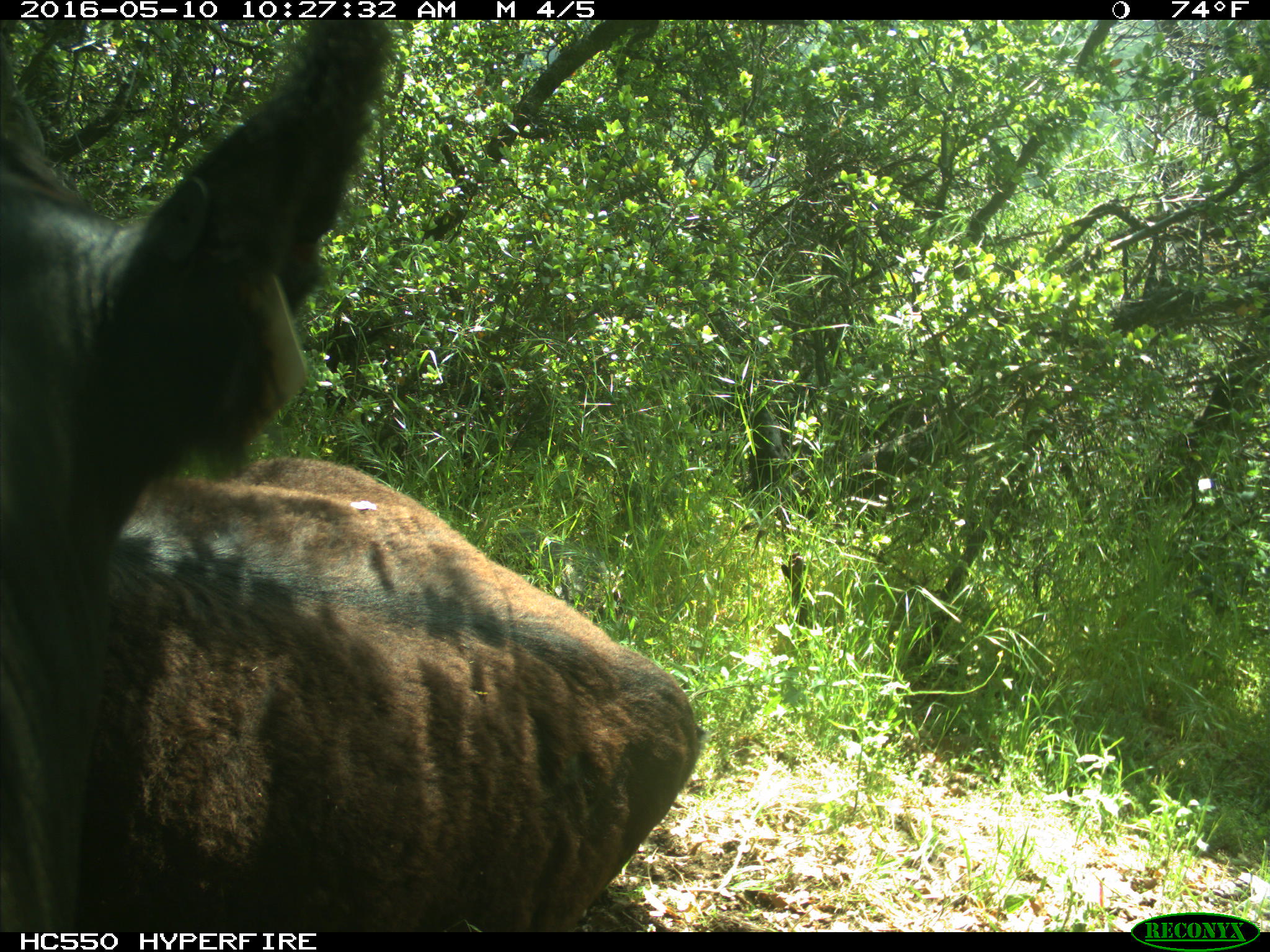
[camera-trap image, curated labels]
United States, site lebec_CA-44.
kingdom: Animalia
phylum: Chordata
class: Mammalia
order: Artiodactyla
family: Bovidae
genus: Bos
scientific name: Bos taurus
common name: domestic cow